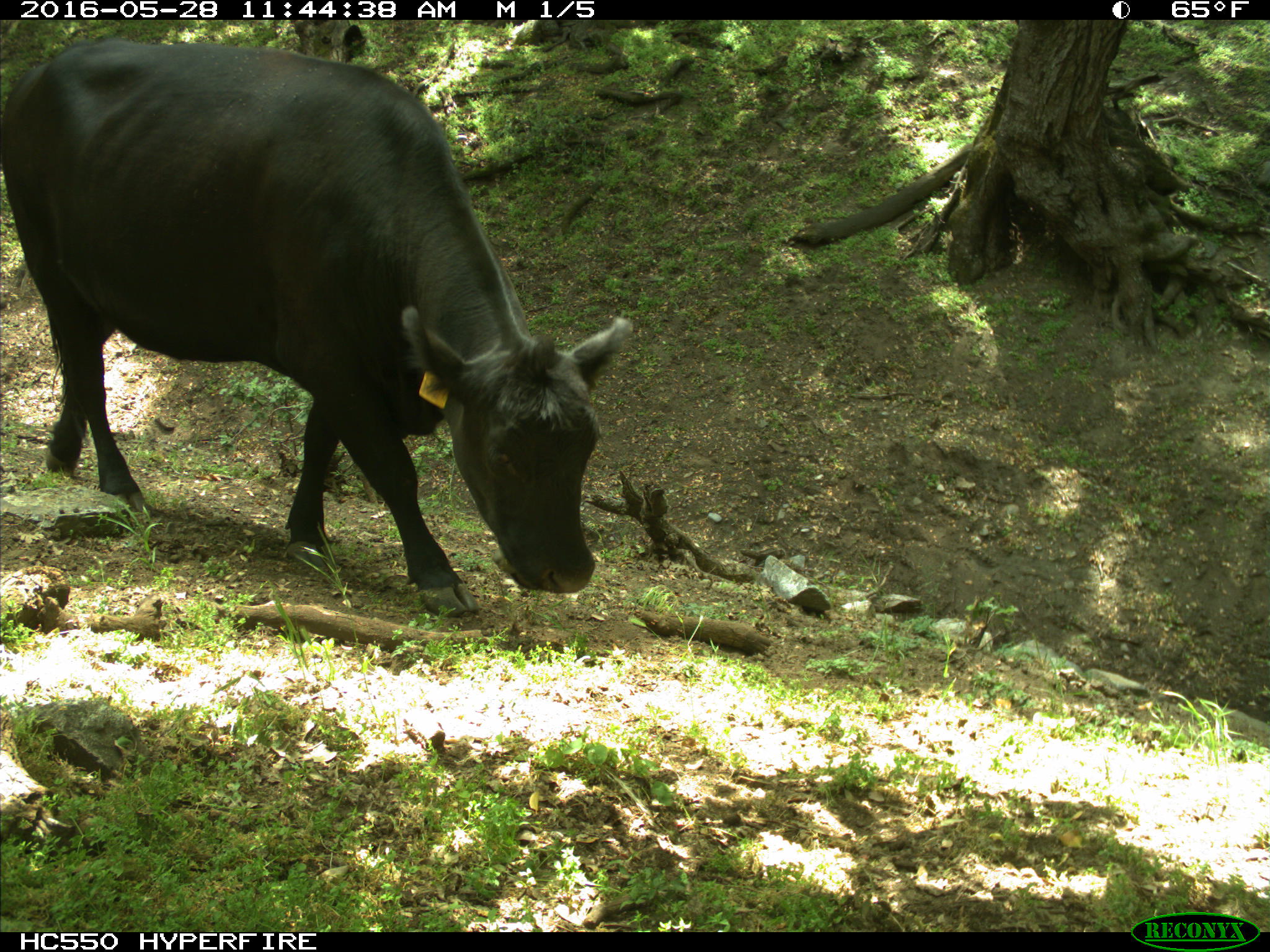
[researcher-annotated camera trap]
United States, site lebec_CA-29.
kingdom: Animalia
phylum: Chordata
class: Mammalia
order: Artiodactyla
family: Bovidae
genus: Bos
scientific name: Bos taurus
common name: domestic cow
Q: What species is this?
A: Bos taurus (domestic cow).